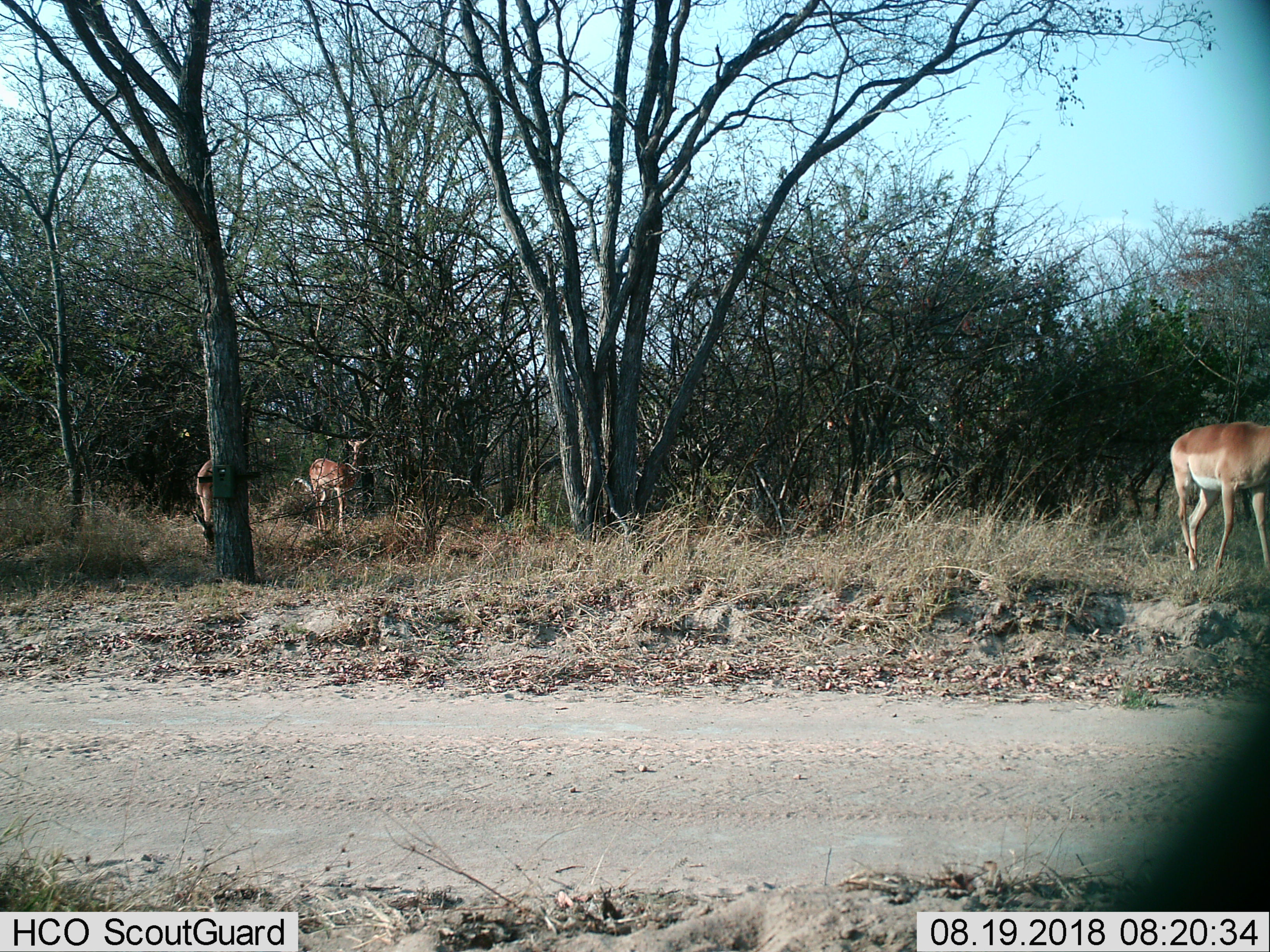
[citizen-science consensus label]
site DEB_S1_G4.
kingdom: Animalia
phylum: Chordata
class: Mammalia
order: Artiodactyla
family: Bovidae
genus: Aepyceros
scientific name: Aepyceros melampus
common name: impala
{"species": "impala (Aepyceros melampus)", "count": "3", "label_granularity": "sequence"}